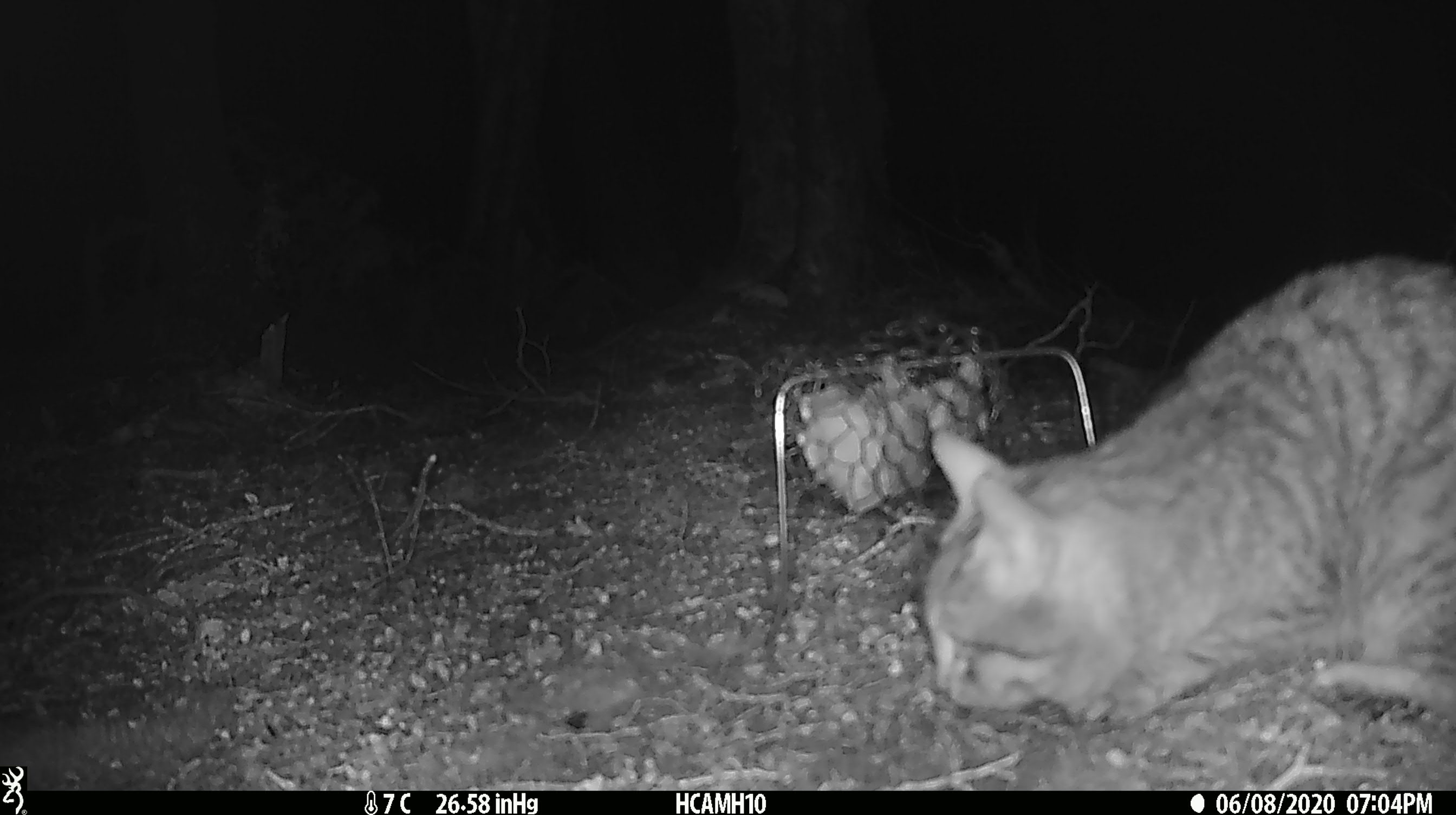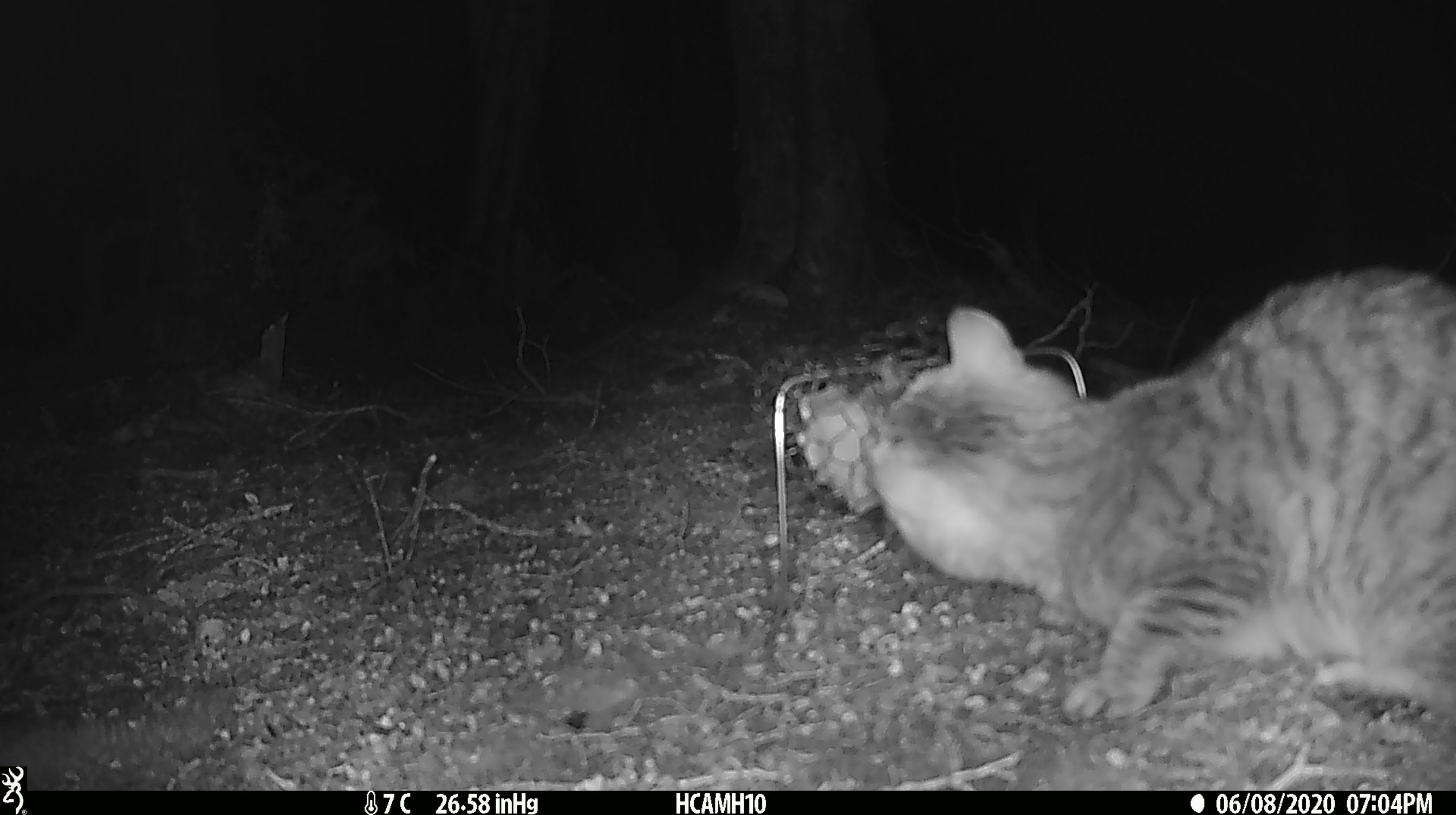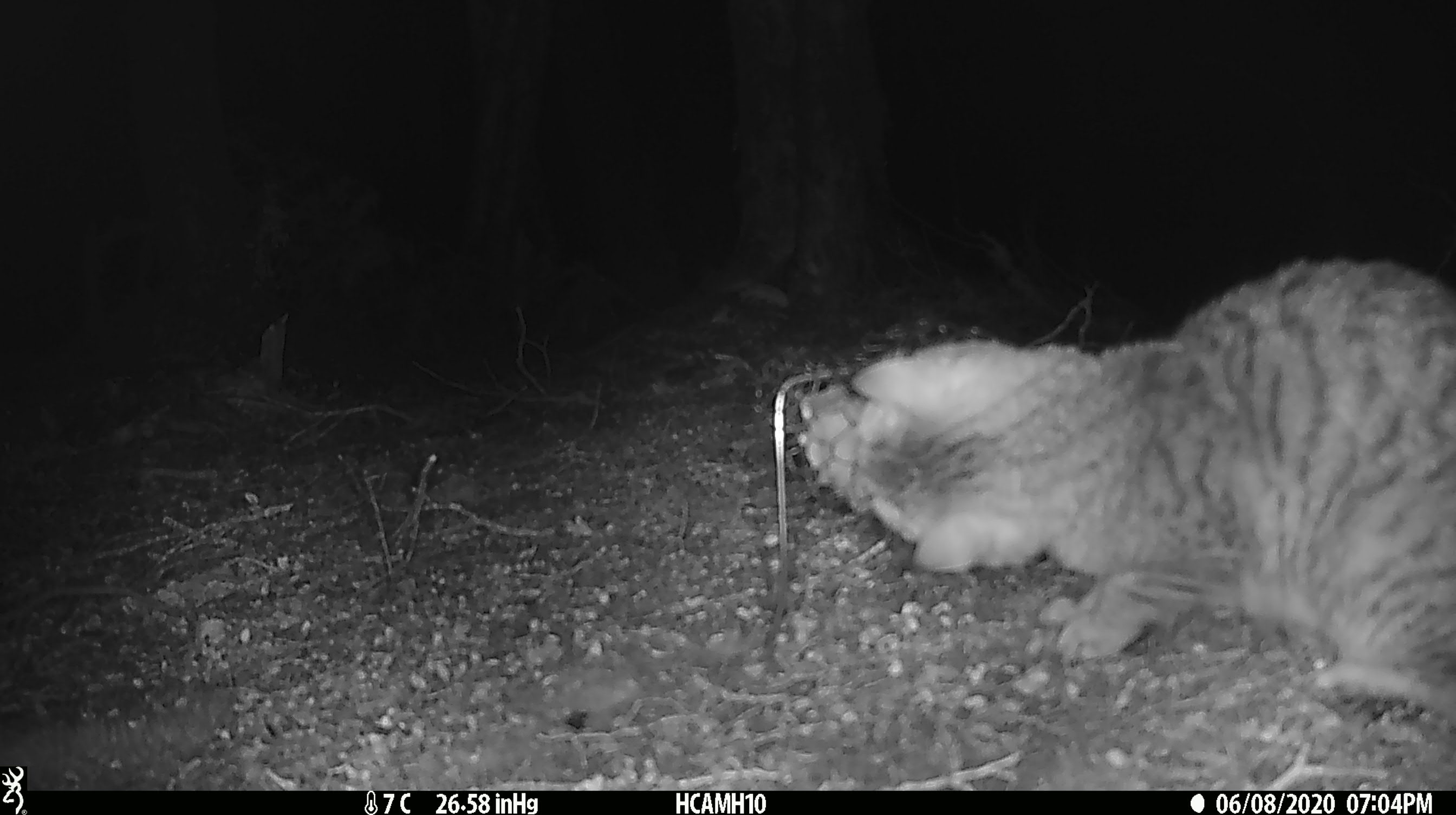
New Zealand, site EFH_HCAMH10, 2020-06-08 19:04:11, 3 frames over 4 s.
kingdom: Animalia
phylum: Chordata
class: Mammalia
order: Carnivora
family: Felidae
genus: Felis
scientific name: Felis catus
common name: domestic cat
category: cat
Cat (domestic cat) (Felis catus).